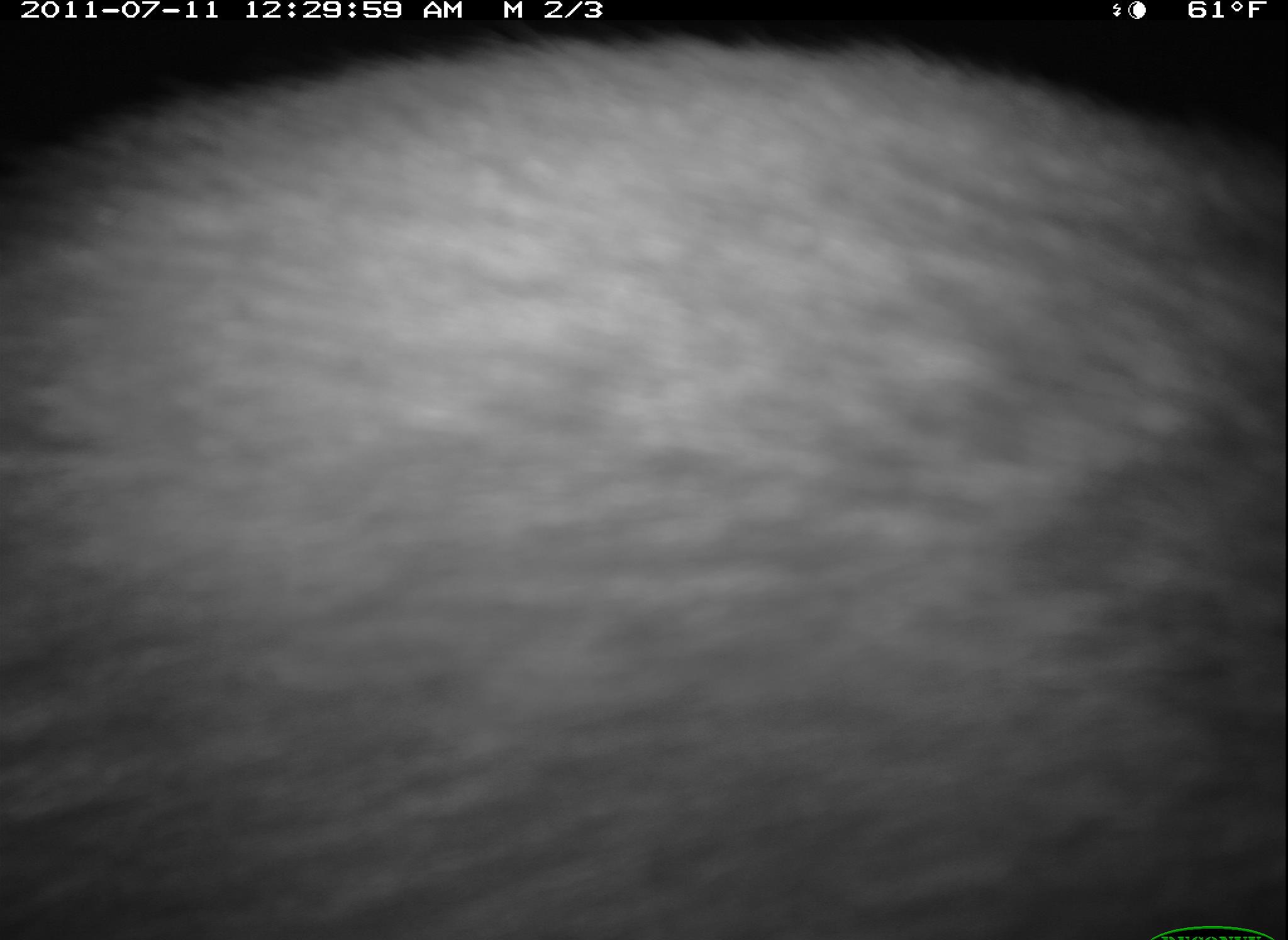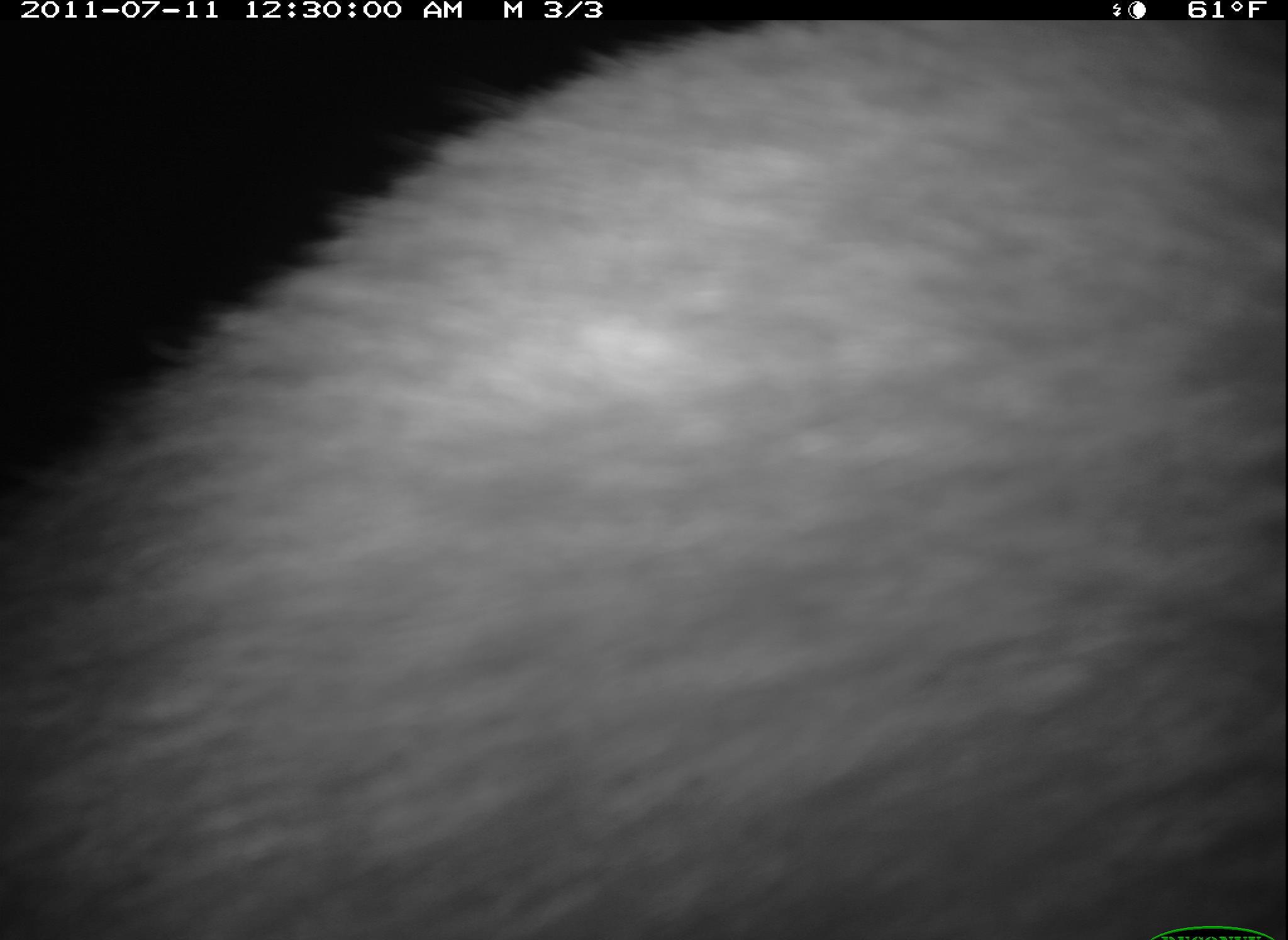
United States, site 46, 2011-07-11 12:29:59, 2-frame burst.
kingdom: Animalia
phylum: Chordata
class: Mammalia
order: Carnivora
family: Procyonidae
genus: Procyon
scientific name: Procyon lotor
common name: raccoon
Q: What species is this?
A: Raccoon (Procyon lotor).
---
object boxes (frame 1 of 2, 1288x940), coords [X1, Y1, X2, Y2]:
raccoon: [8, 39, 1277, 931]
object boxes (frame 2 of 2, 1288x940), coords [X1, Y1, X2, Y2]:
raccoon: [79, 14, 1275, 936]